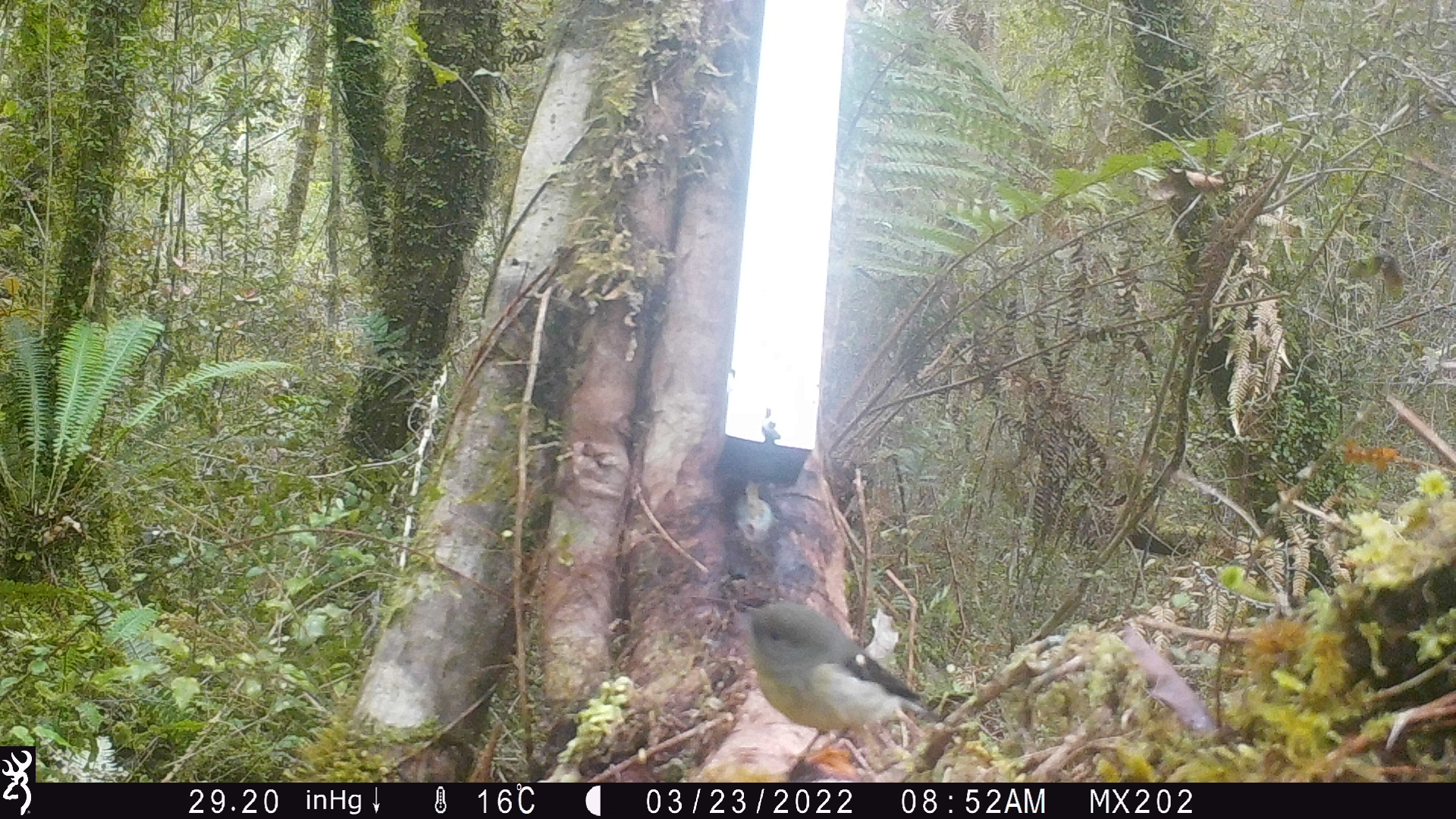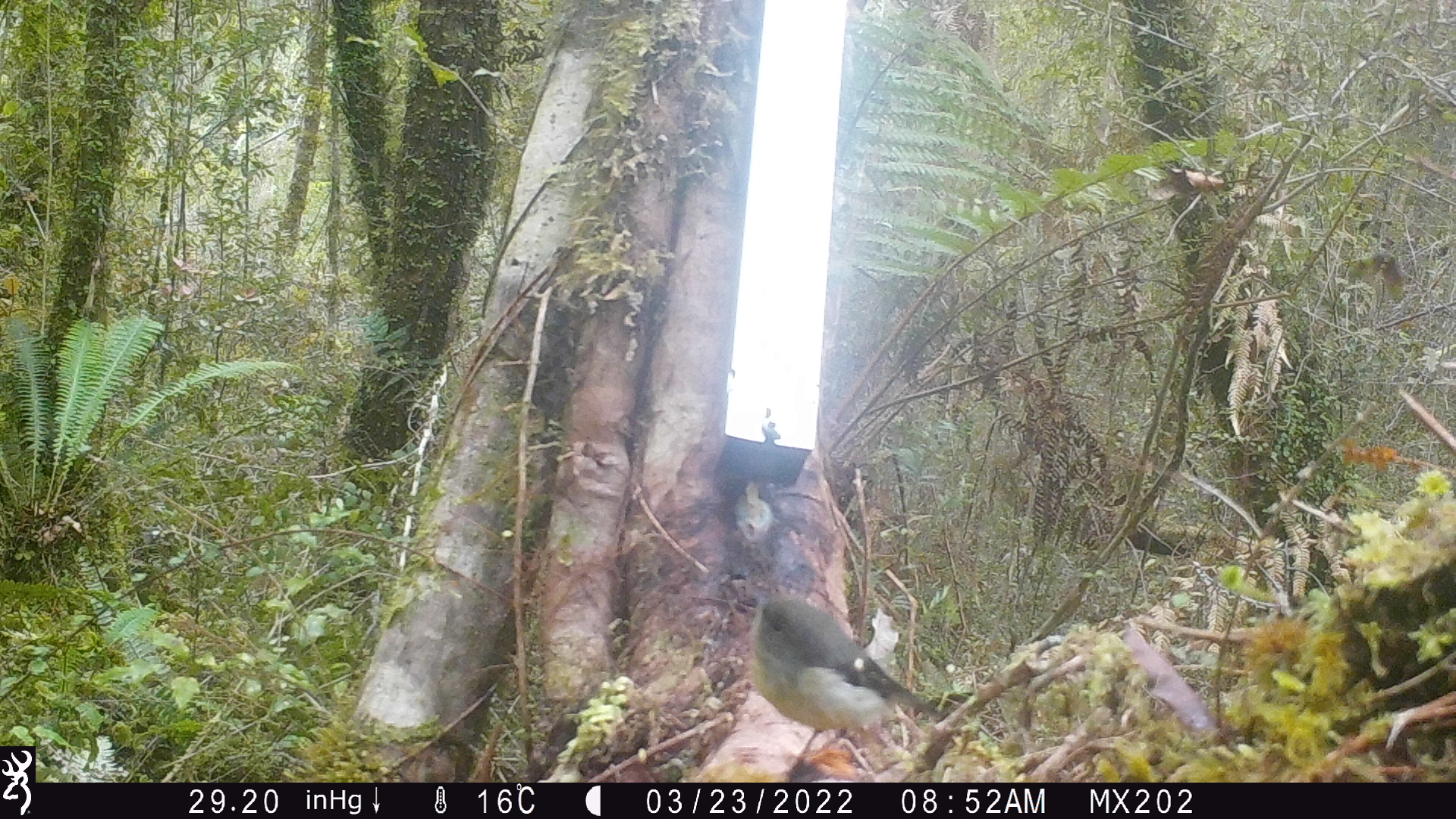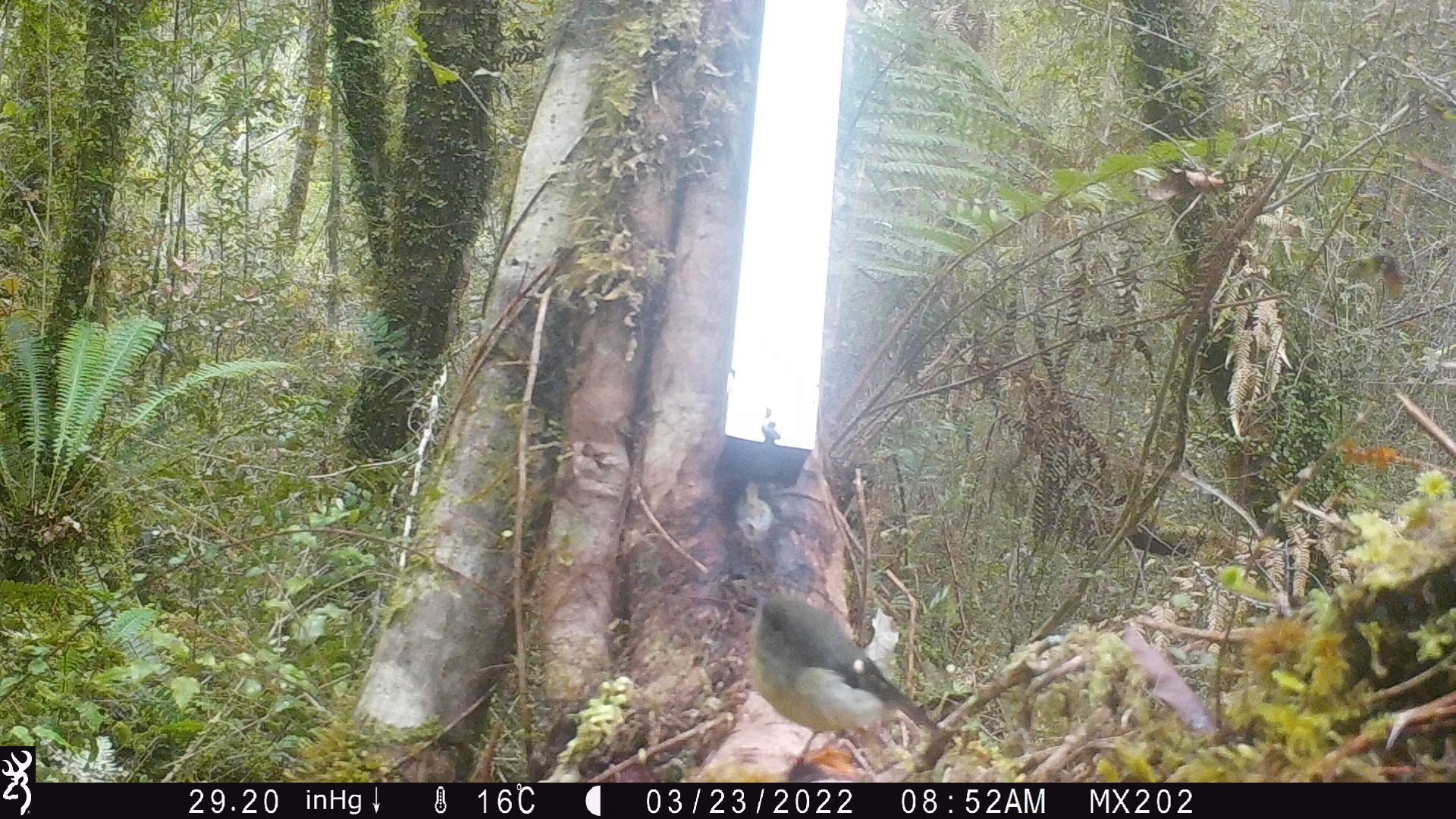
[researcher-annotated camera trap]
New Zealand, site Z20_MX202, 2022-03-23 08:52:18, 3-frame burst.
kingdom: Animalia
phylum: Chordata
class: Aves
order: Passeriformes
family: Petroicidae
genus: Petroica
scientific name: Petroica macrocephala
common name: tomtit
Tomtit (Petroica macrocephala).